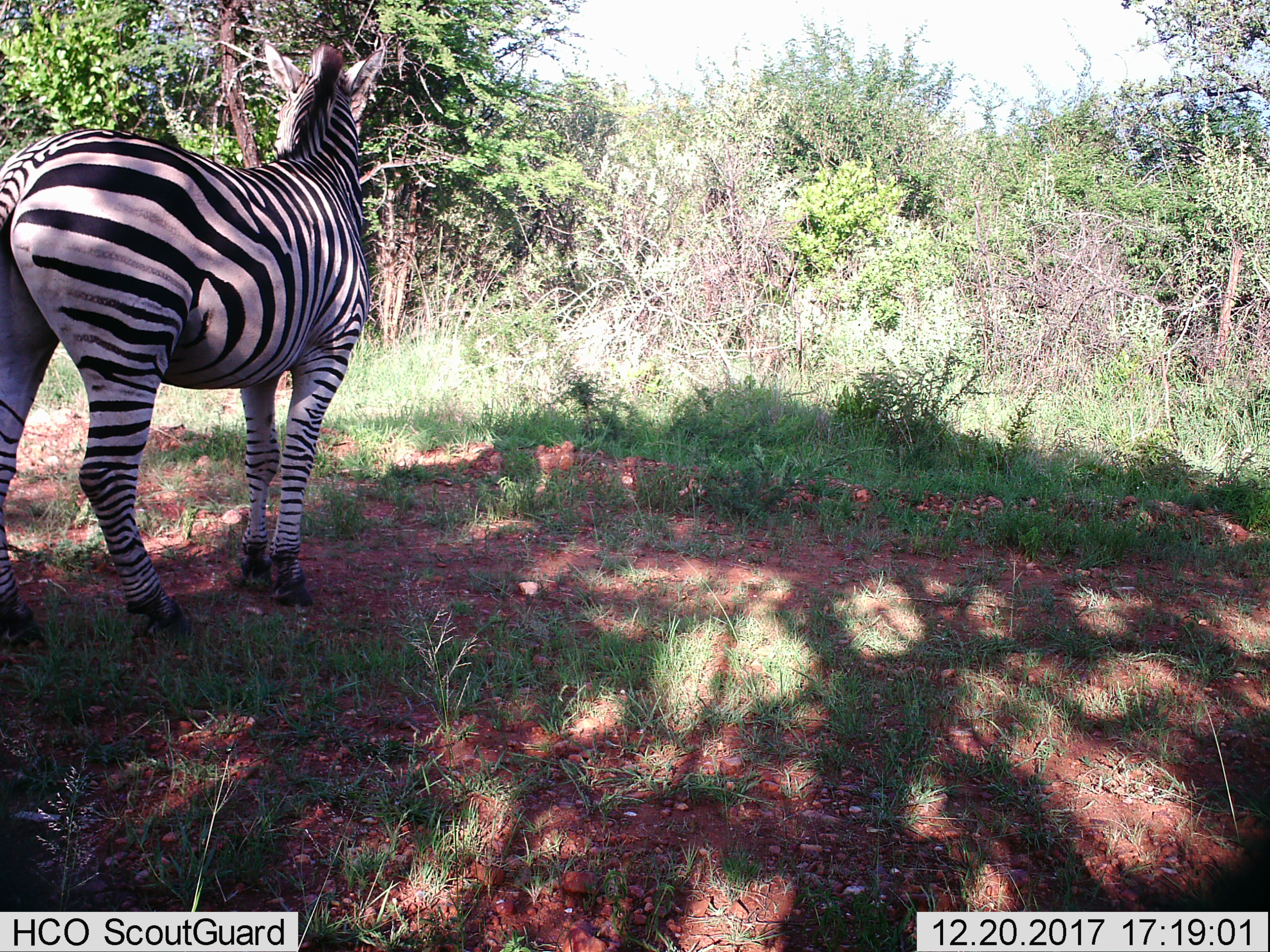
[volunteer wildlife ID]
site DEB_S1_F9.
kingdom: Animalia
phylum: Chordata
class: Mammalia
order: Perissodactyla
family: Equidae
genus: Equus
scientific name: Equus quagga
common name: plains zebra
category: zebraplains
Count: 1.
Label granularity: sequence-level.